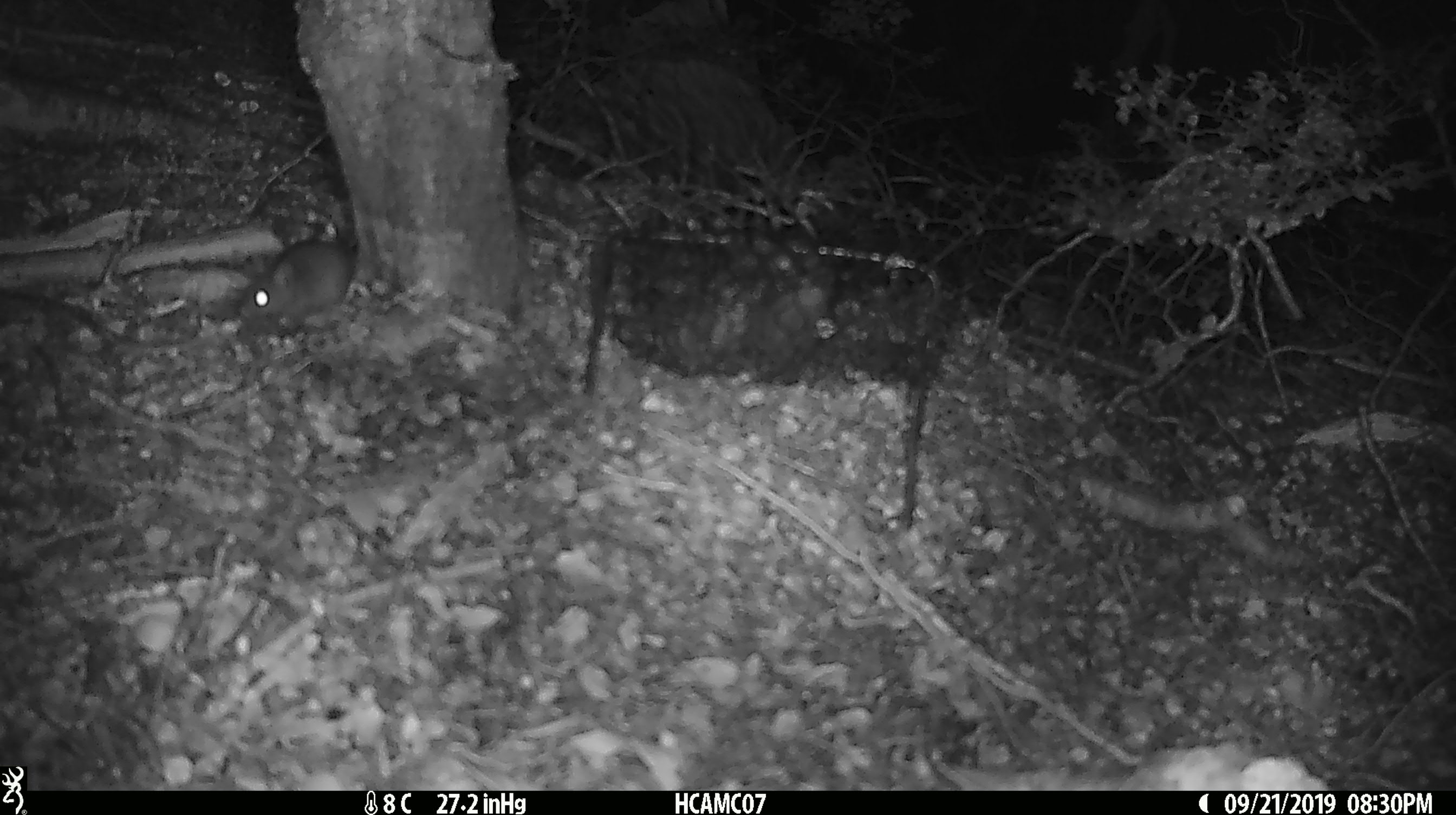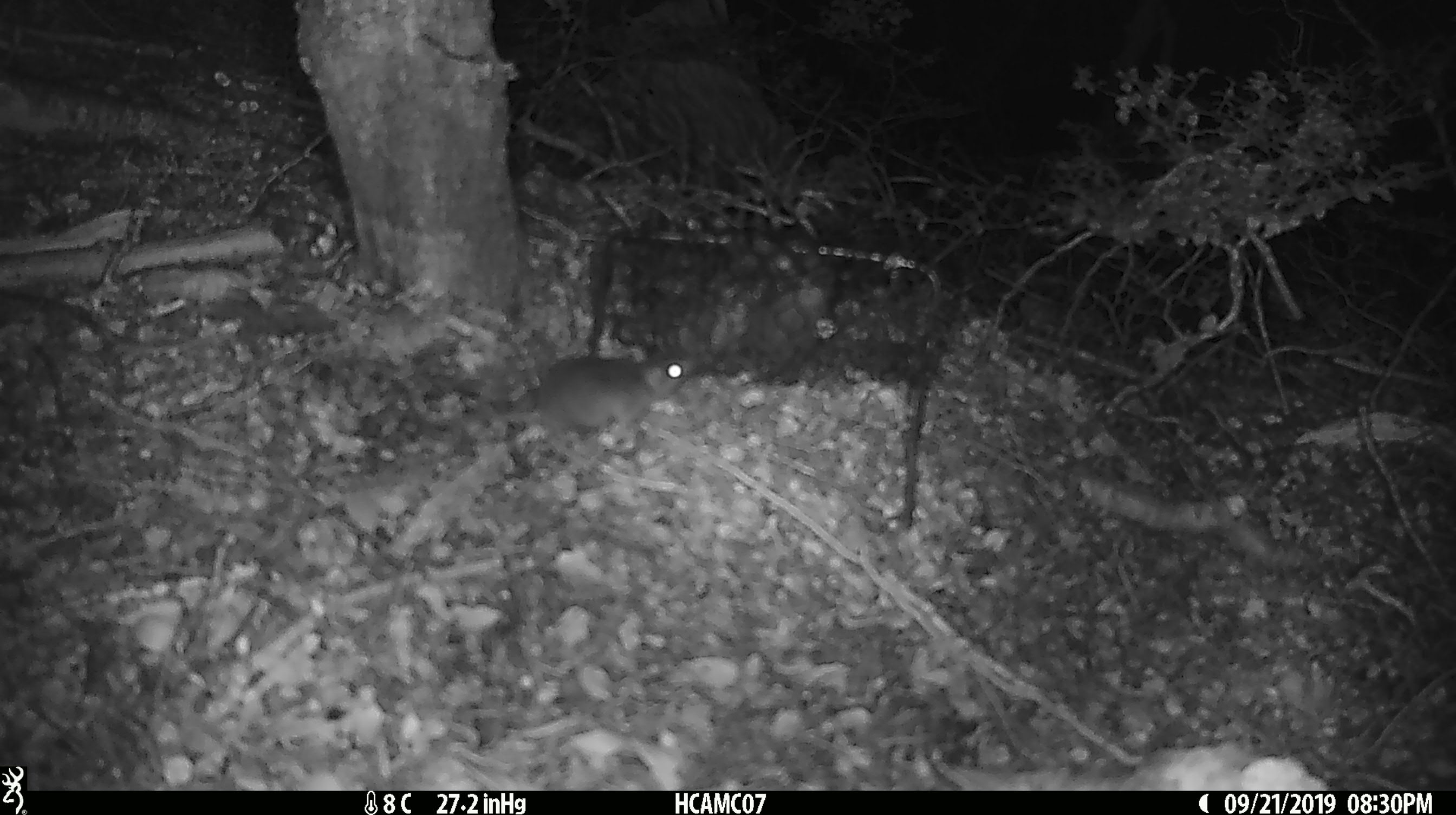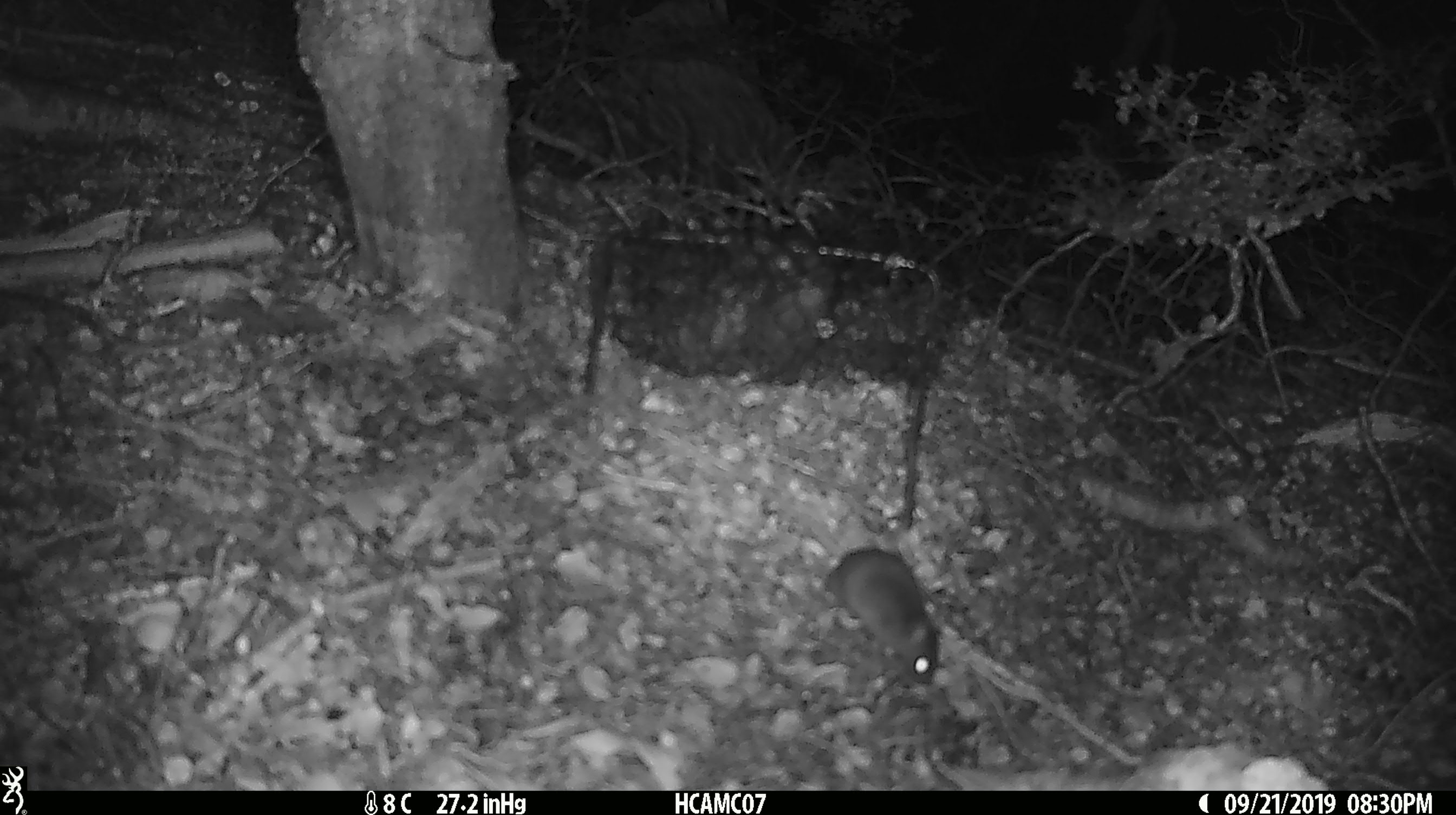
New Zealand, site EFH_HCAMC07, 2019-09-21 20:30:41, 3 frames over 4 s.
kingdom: Animalia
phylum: Chordata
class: Mammalia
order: Rodentia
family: Muridae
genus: Mus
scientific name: Mus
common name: mouse